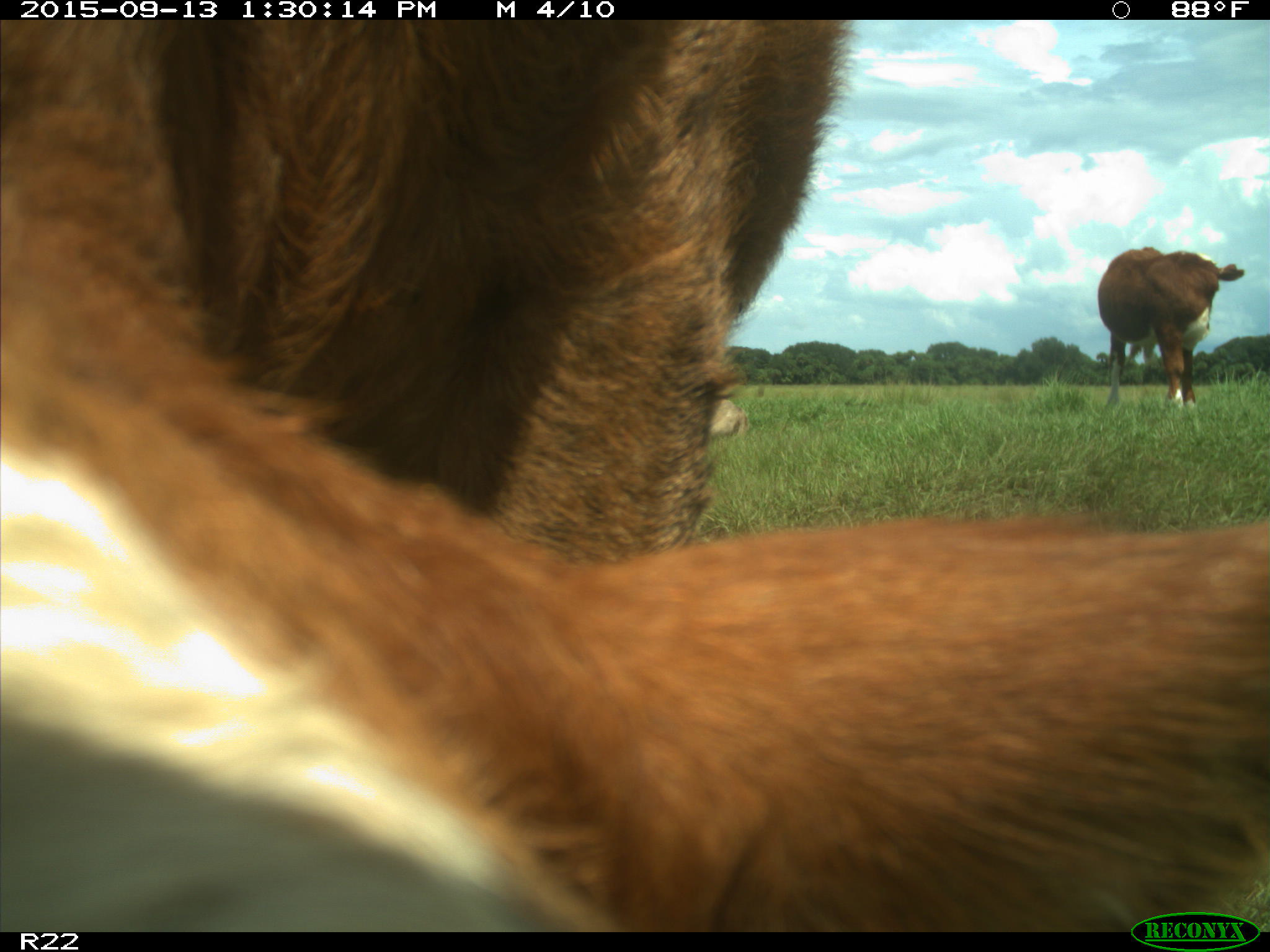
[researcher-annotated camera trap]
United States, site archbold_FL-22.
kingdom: Animalia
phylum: Chordata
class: Mammalia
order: Artiodactyla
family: Bovidae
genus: Bos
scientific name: Bos taurus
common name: domestic cow